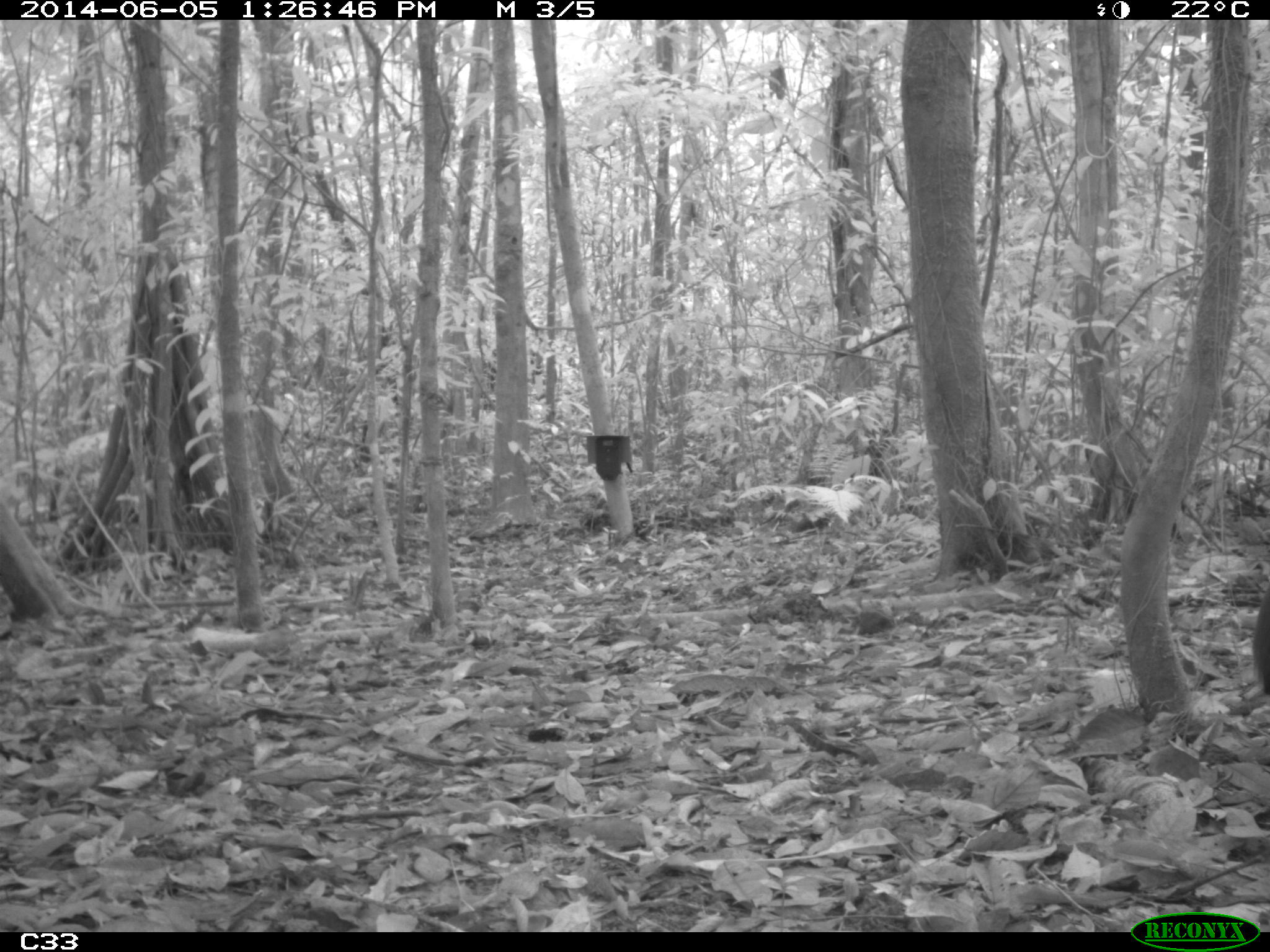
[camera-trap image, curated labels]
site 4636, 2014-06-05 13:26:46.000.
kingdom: Animalia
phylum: Chordata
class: Aves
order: Gruiformes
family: Psophiidae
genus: Psophia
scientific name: Psophia crepitans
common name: gray-winged trumpeter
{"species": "Psophia crepitans (gray-winged trumpeter)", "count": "6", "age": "adult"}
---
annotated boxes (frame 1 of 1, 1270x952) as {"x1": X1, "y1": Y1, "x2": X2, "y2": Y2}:
psophia crepitans: {"x1": 1252, "y1": 585, "x2": 1270, "y2": 694}